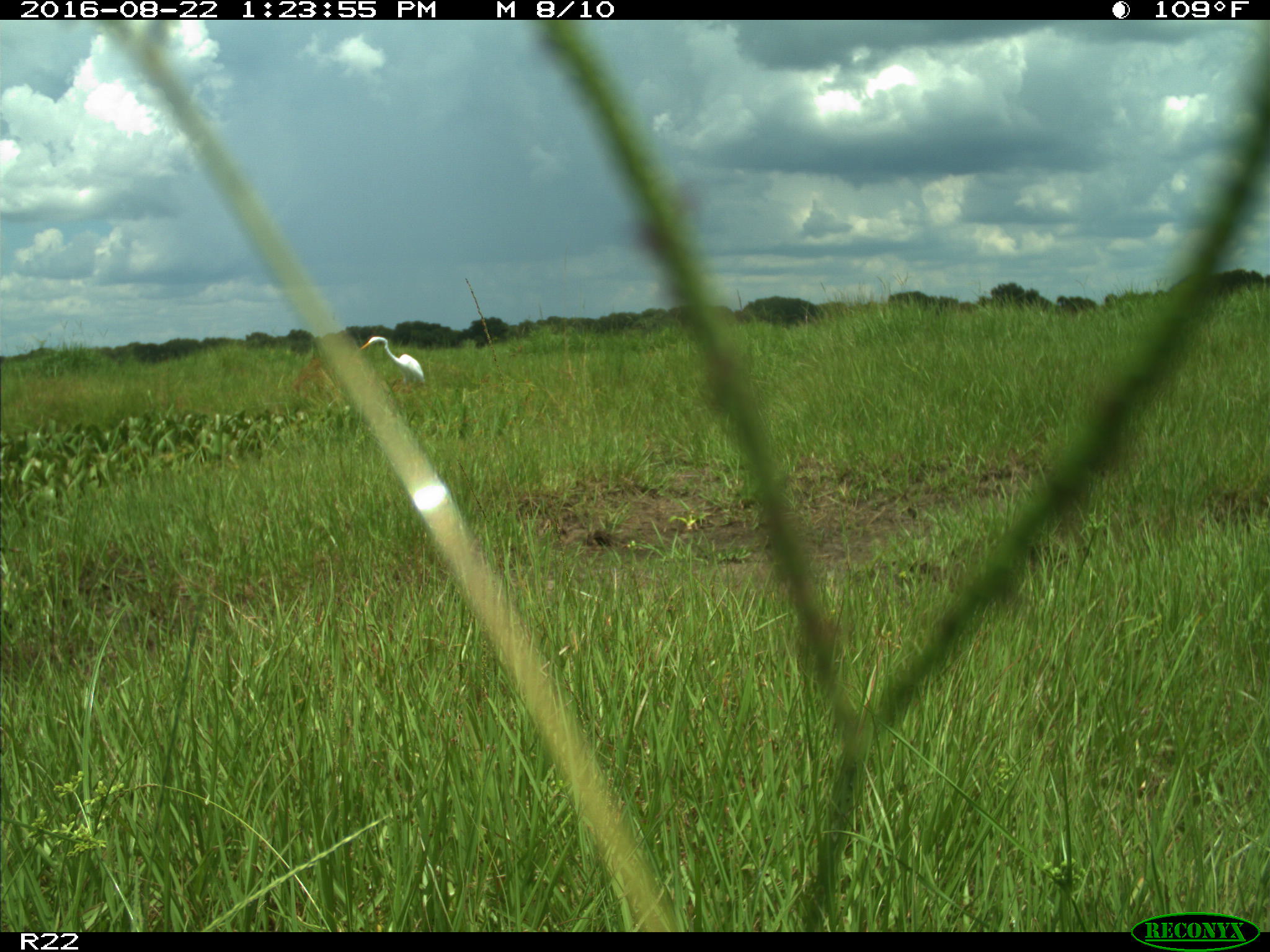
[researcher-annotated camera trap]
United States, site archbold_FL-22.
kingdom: Animalia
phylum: Chordata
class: Aves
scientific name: Aves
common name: birds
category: unidentified bird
Unidentified bird (birds) (Aves).